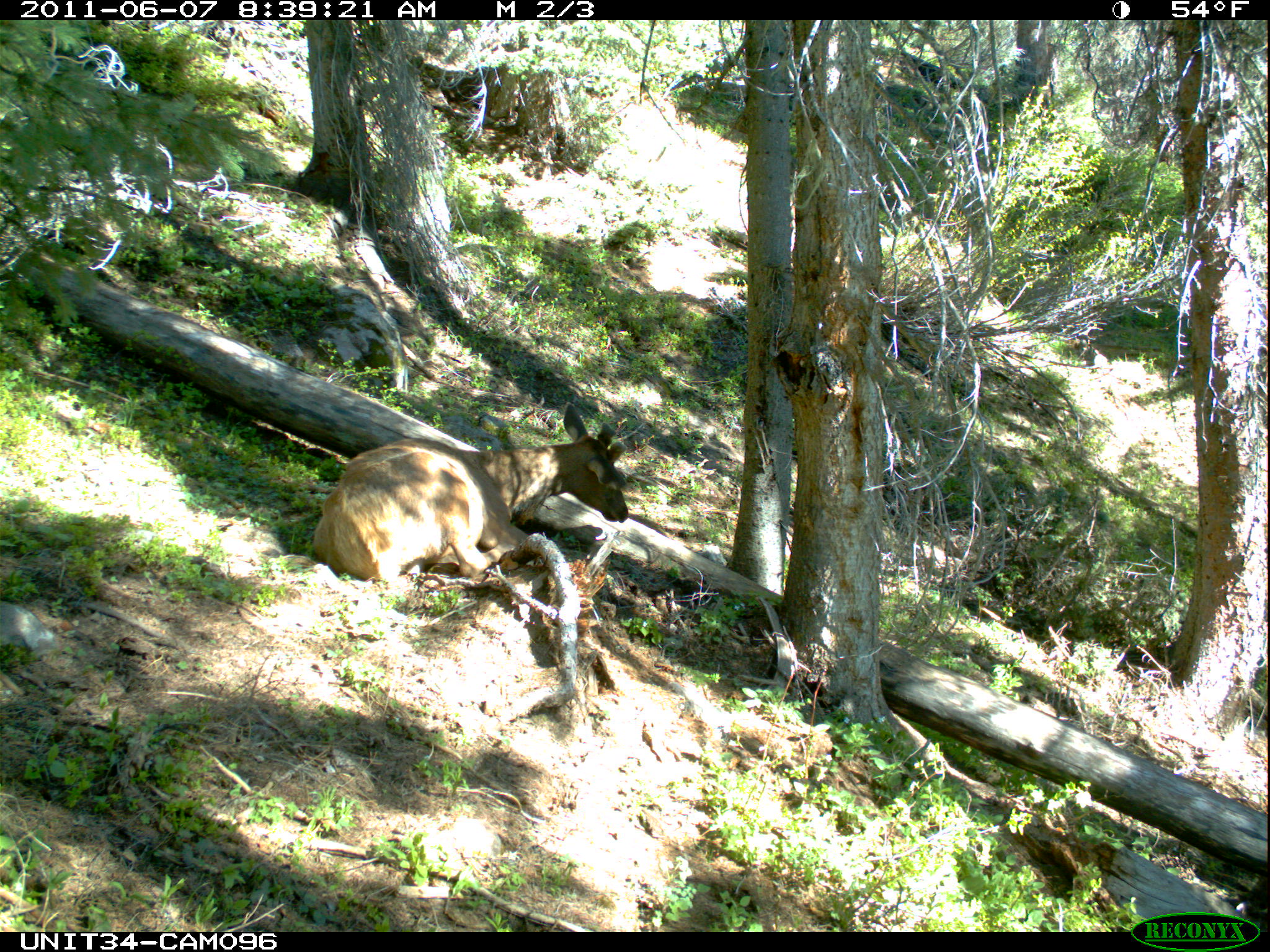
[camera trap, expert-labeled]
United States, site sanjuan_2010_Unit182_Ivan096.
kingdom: Animalia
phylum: Chordata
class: Mammalia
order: Artiodactyla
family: Cervidae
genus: Cervus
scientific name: Cervus elaphus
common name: red deer